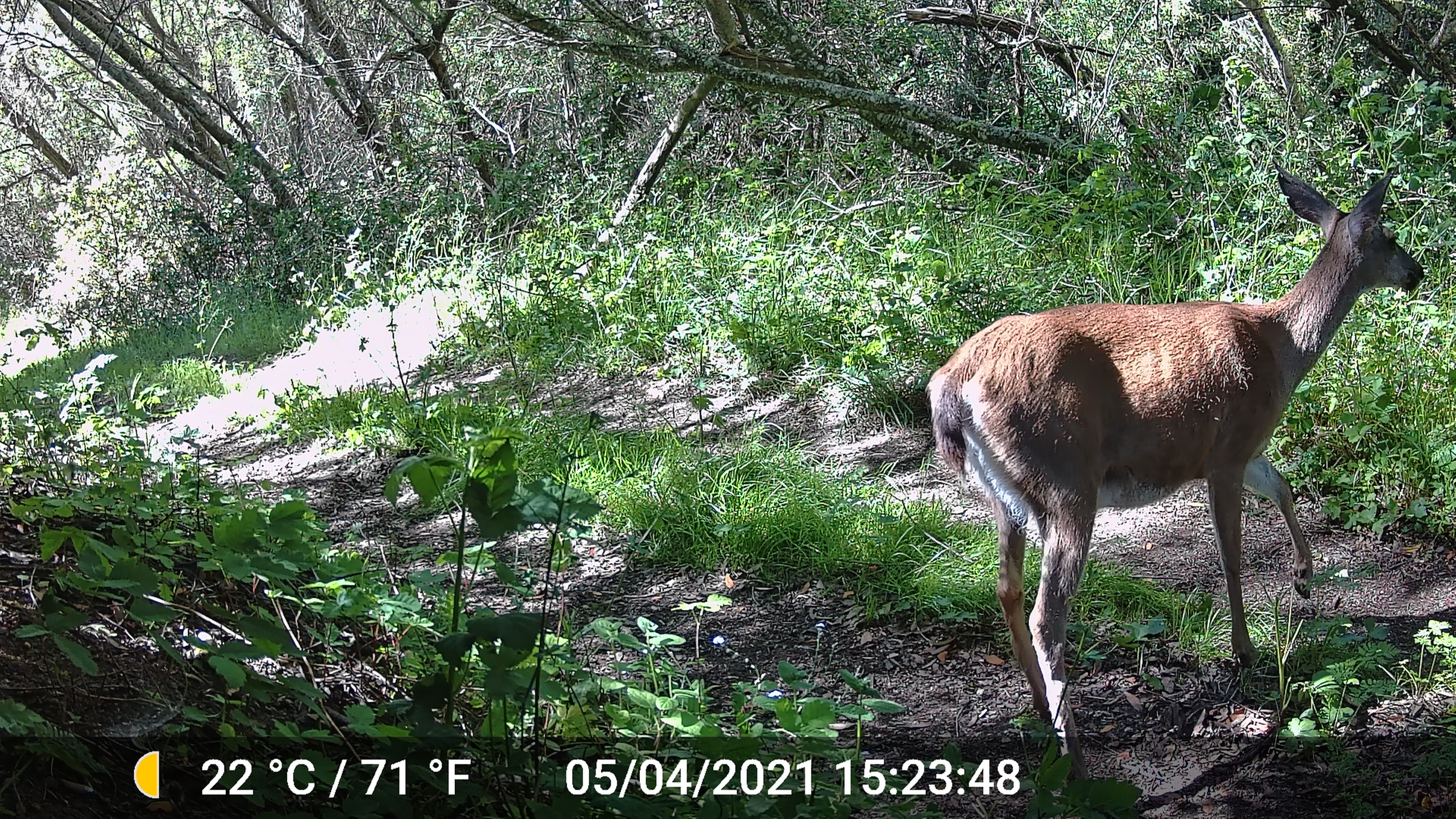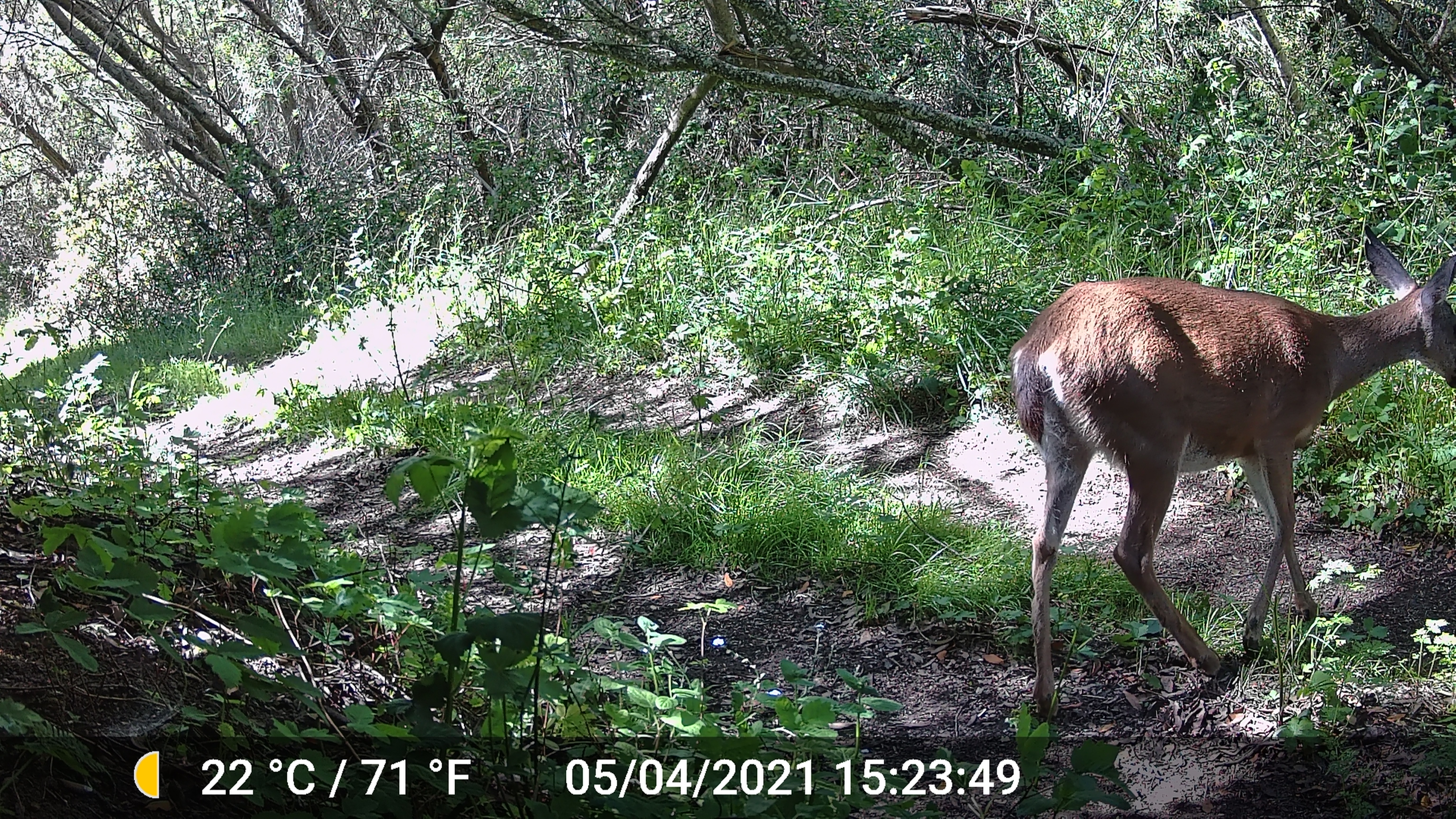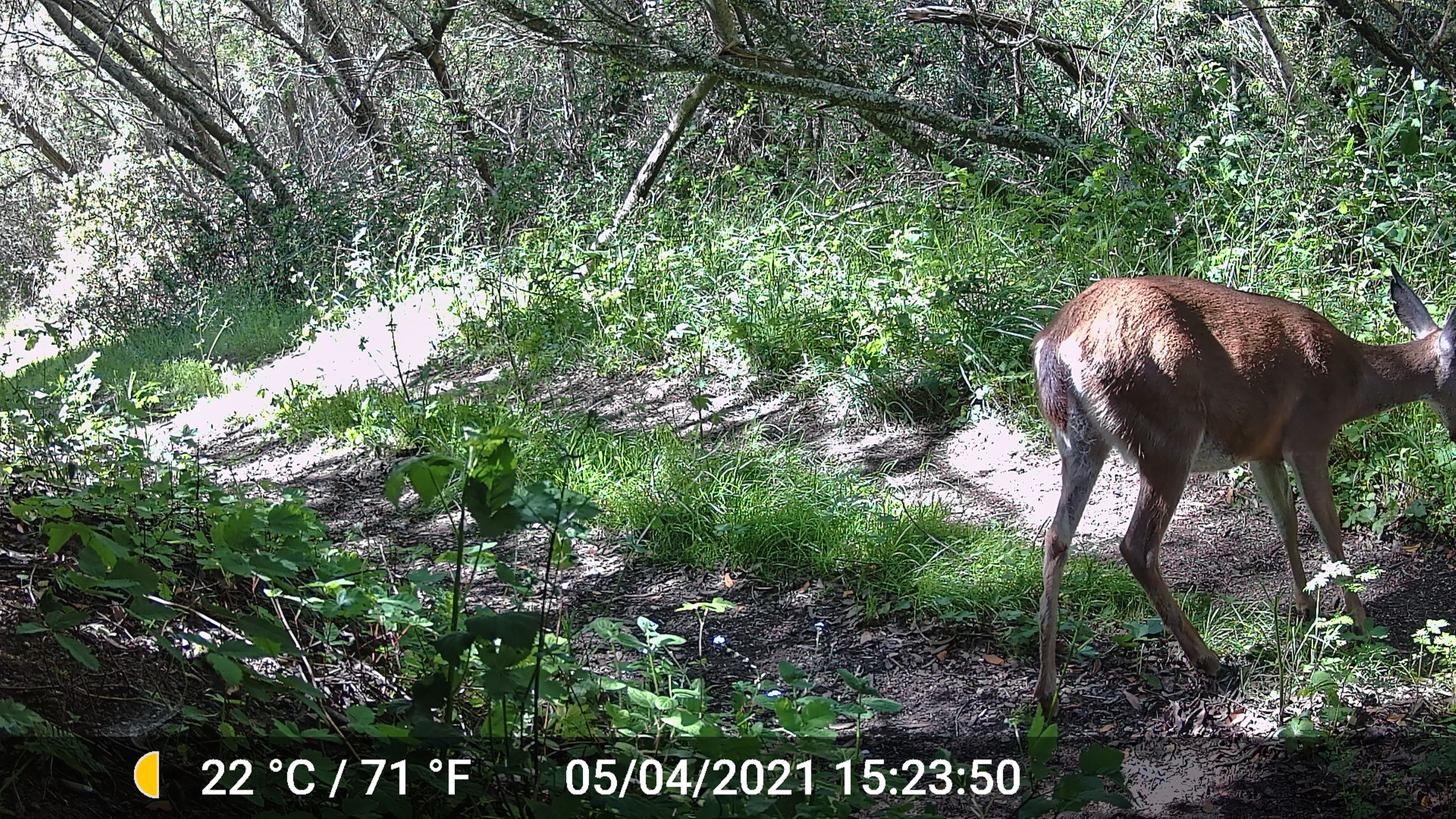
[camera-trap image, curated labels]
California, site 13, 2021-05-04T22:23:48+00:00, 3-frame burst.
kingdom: Animalia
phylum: Chordata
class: Mammalia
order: Artiodactyla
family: Cervidae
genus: Odocoileus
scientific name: Odocoileus hemionus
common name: mule deer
Mule deer (Odocoileus hemionus).